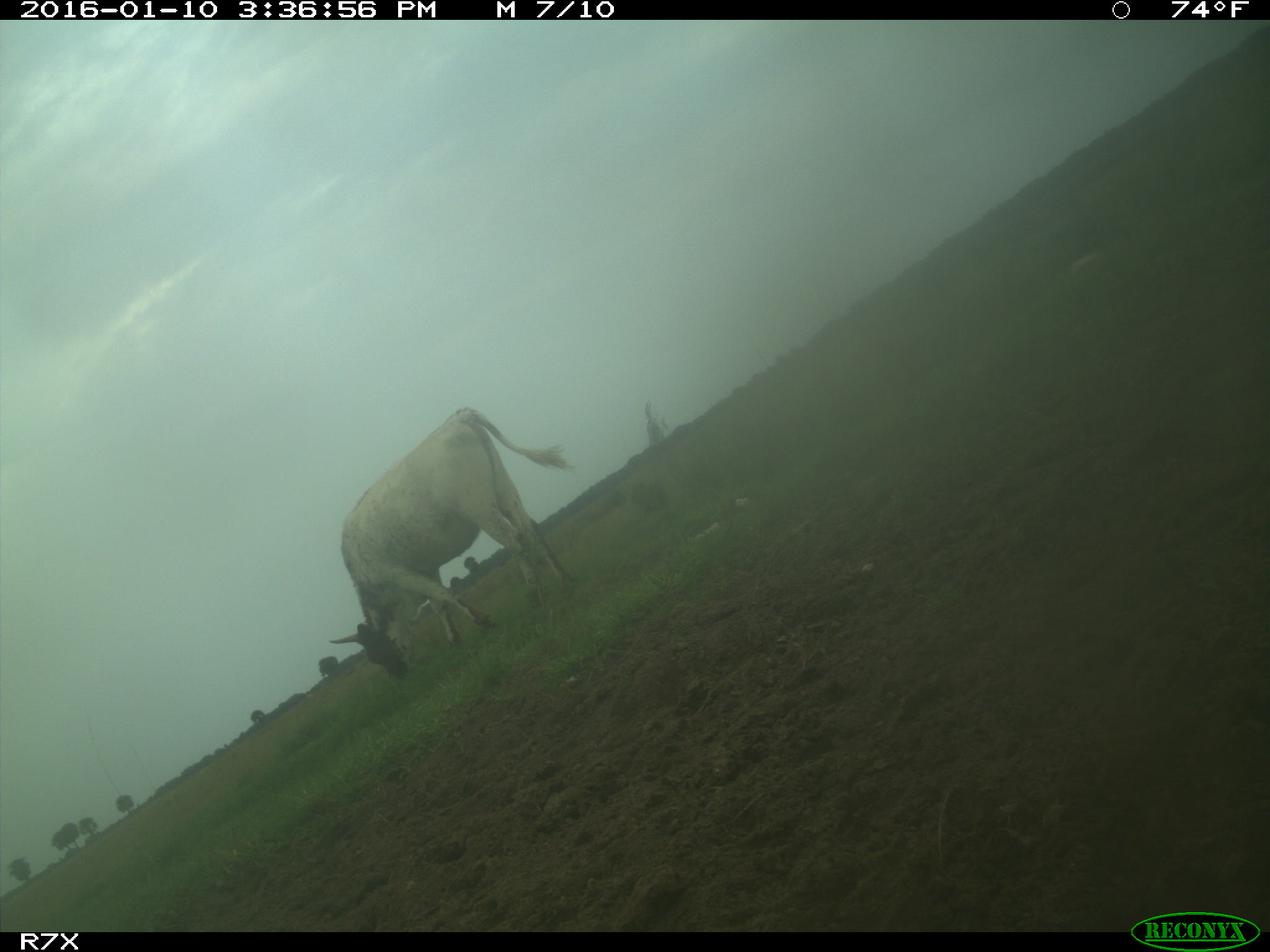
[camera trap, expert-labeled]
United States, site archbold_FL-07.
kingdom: Animalia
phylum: Chordata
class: Mammalia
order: Artiodactyla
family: Bovidae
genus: Bos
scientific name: Bos taurus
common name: domestic cow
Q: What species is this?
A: Bos taurus (domestic cow).